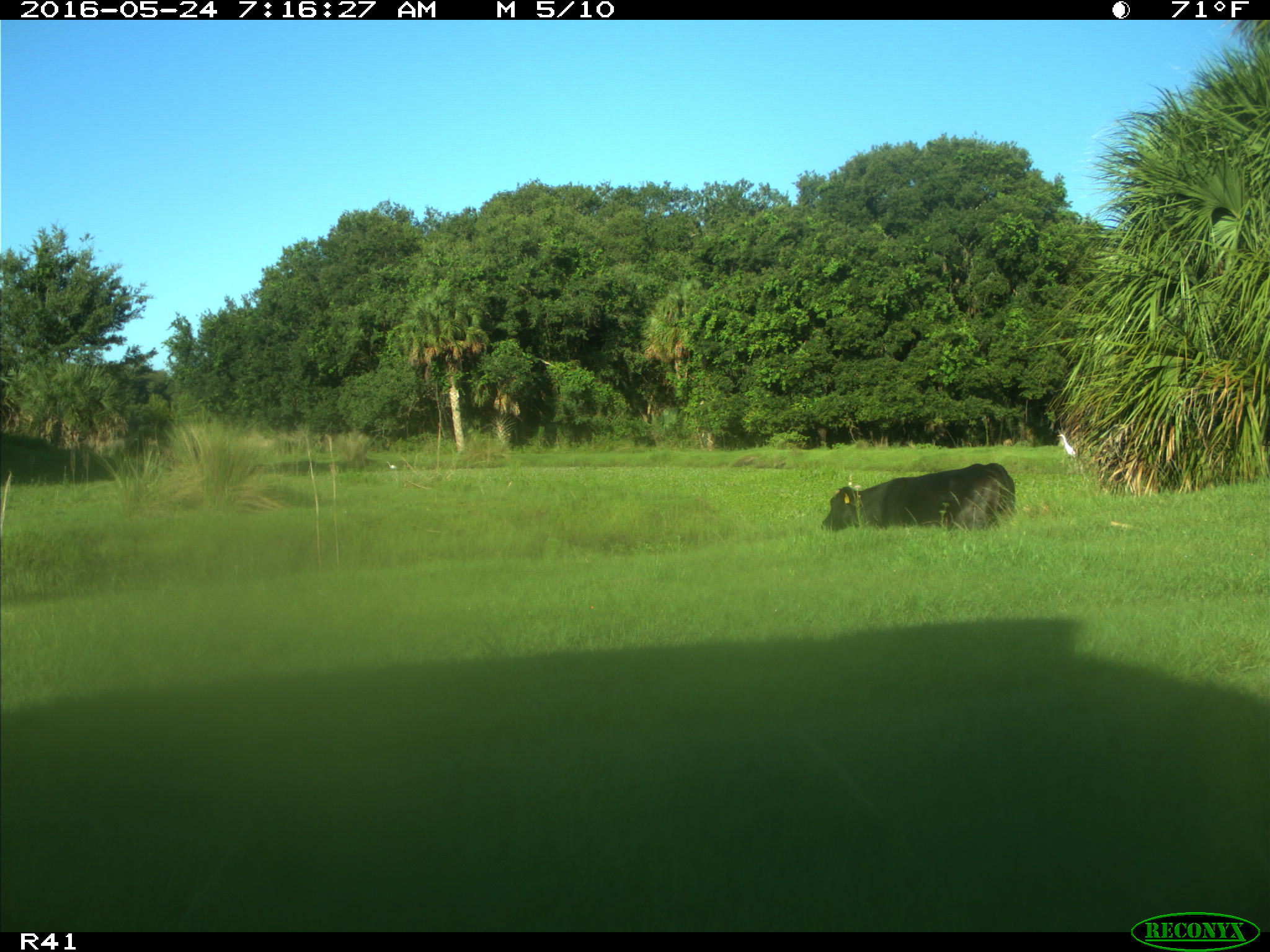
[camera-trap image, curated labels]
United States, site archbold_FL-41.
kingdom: Animalia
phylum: Chordata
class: Mammalia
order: Artiodactyla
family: Bovidae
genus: Bos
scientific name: Bos taurus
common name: domestic cow